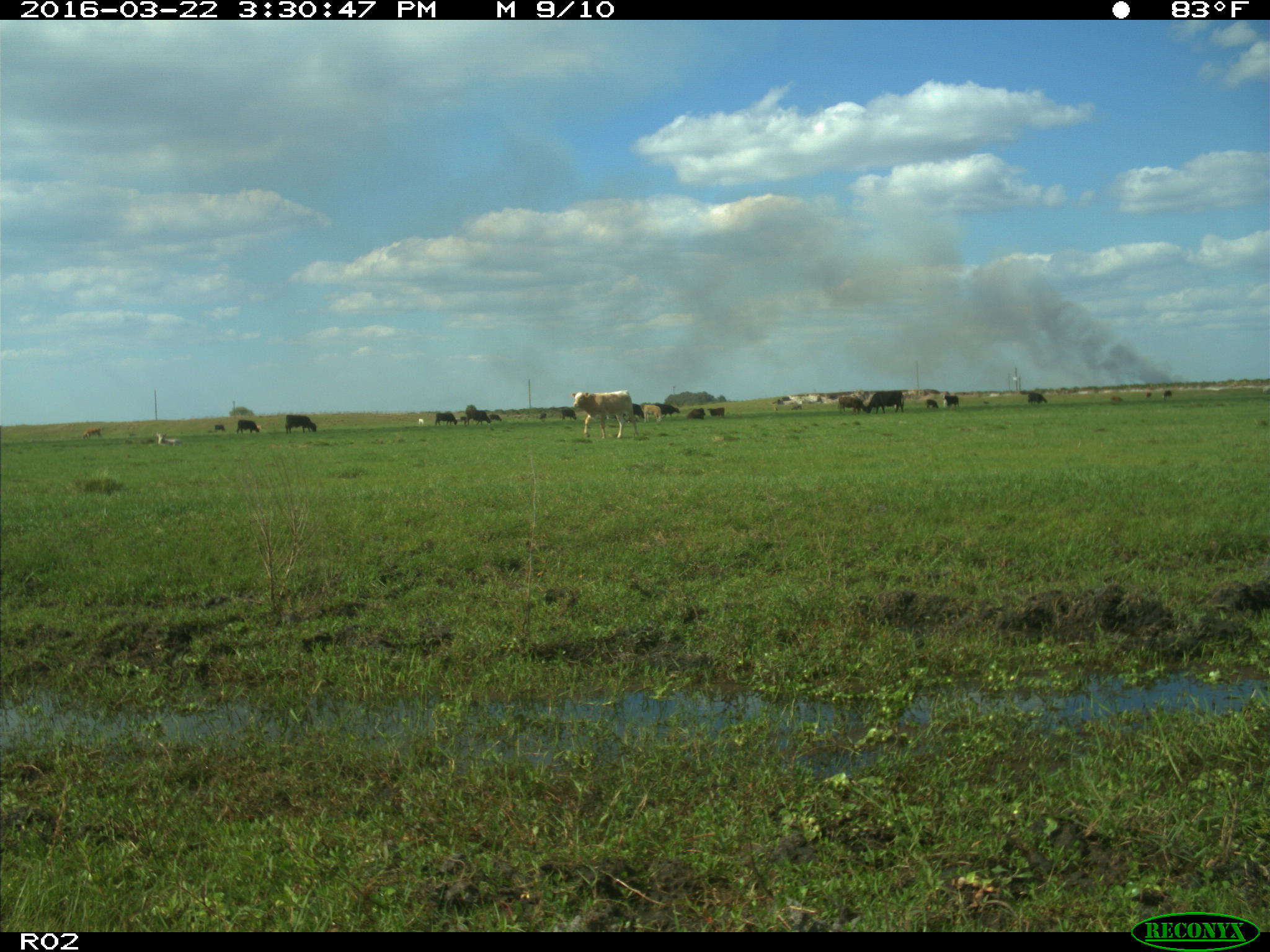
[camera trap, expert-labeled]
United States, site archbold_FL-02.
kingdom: Animalia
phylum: Chordata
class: Mammalia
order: Artiodactyla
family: Bovidae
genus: Bos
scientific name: Bos taurus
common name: domestic cow